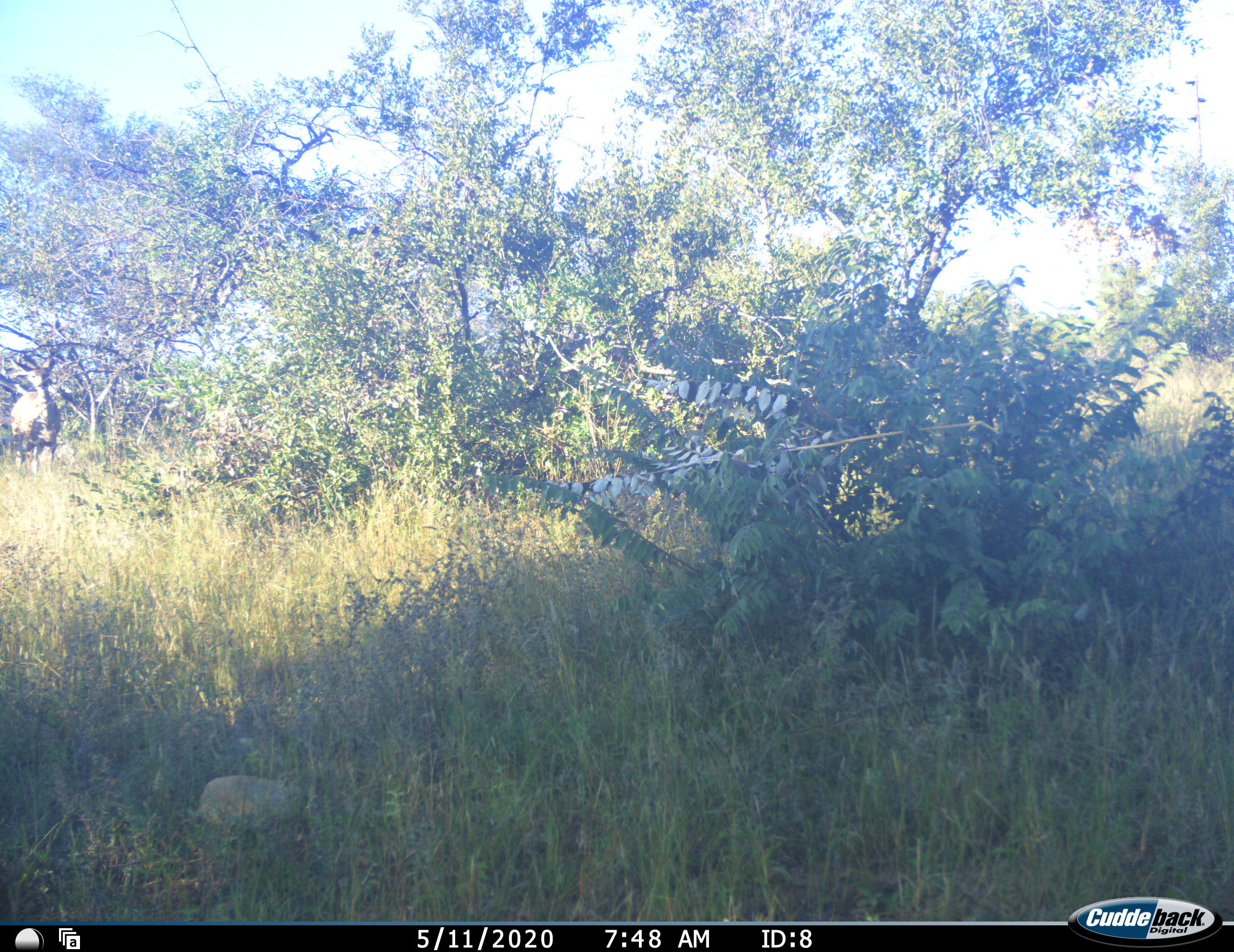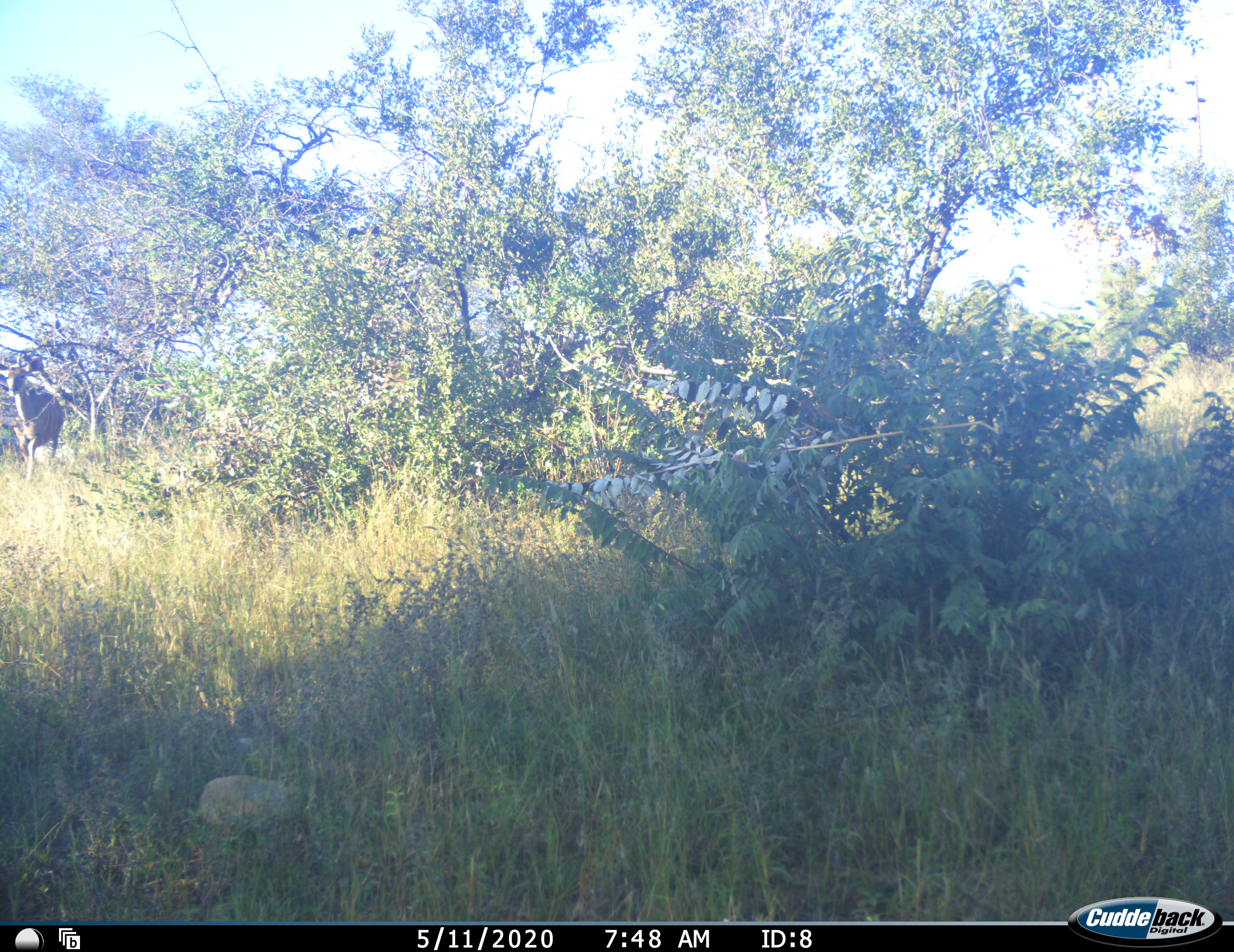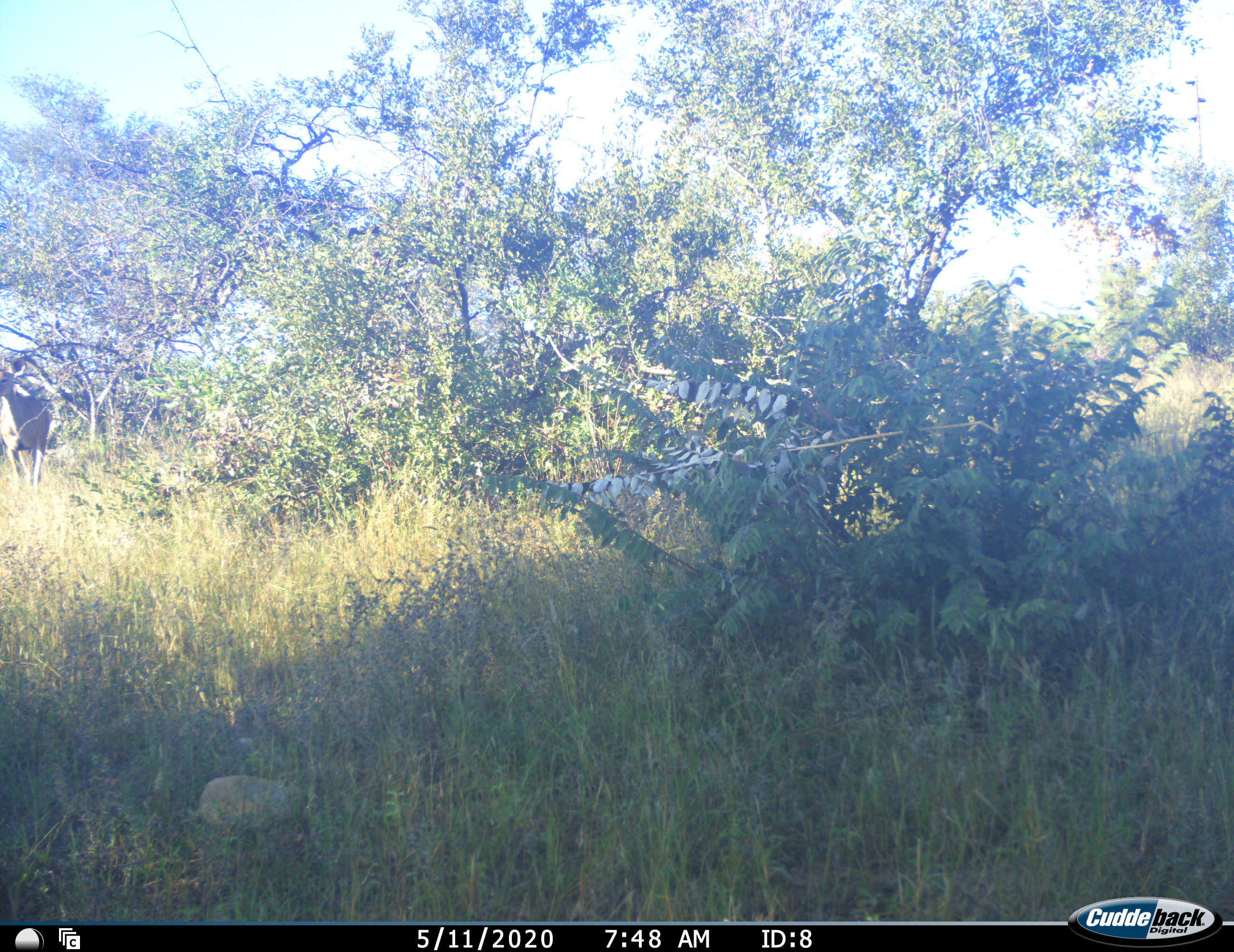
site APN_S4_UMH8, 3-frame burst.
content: unidentified animal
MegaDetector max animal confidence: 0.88